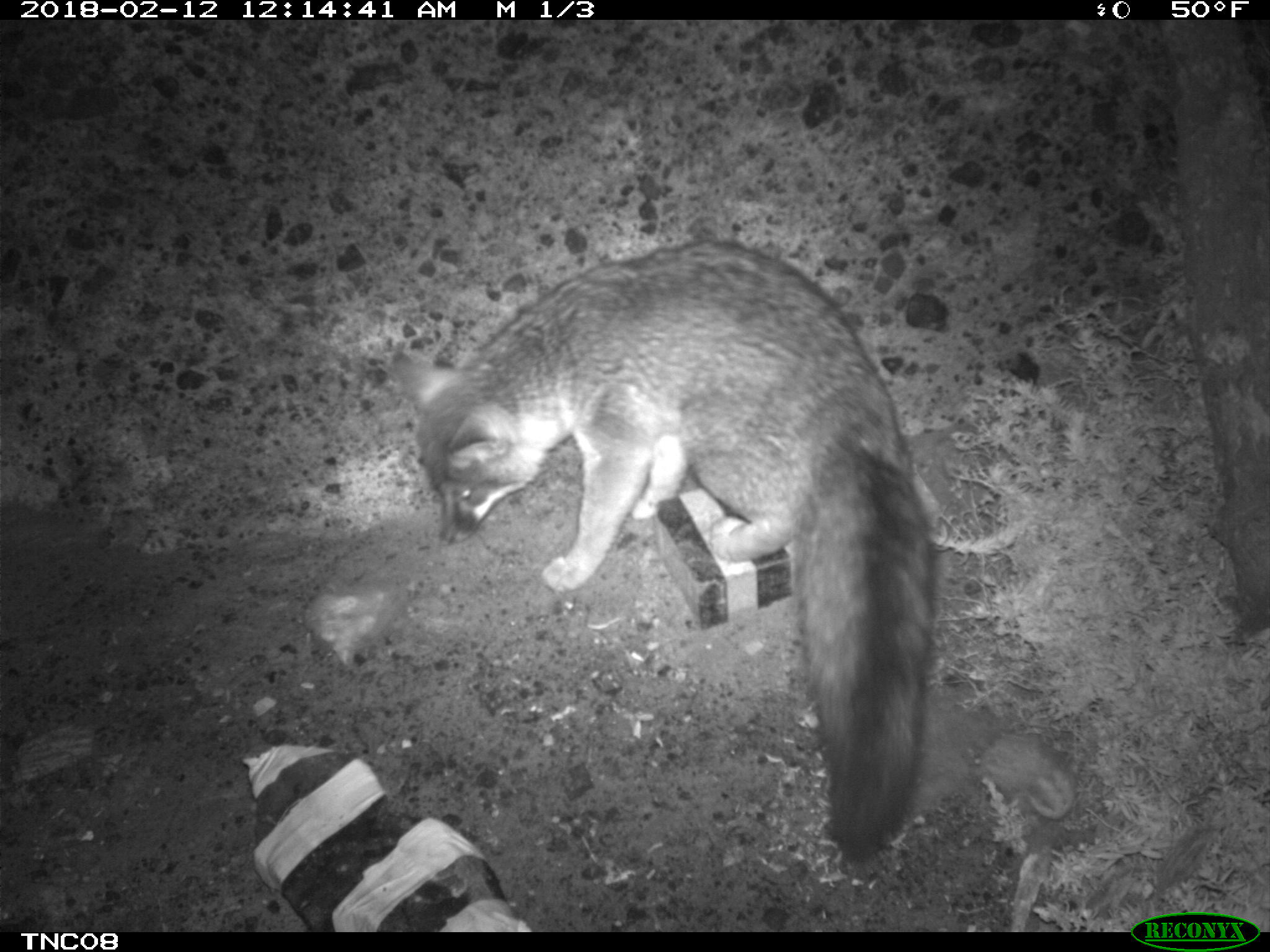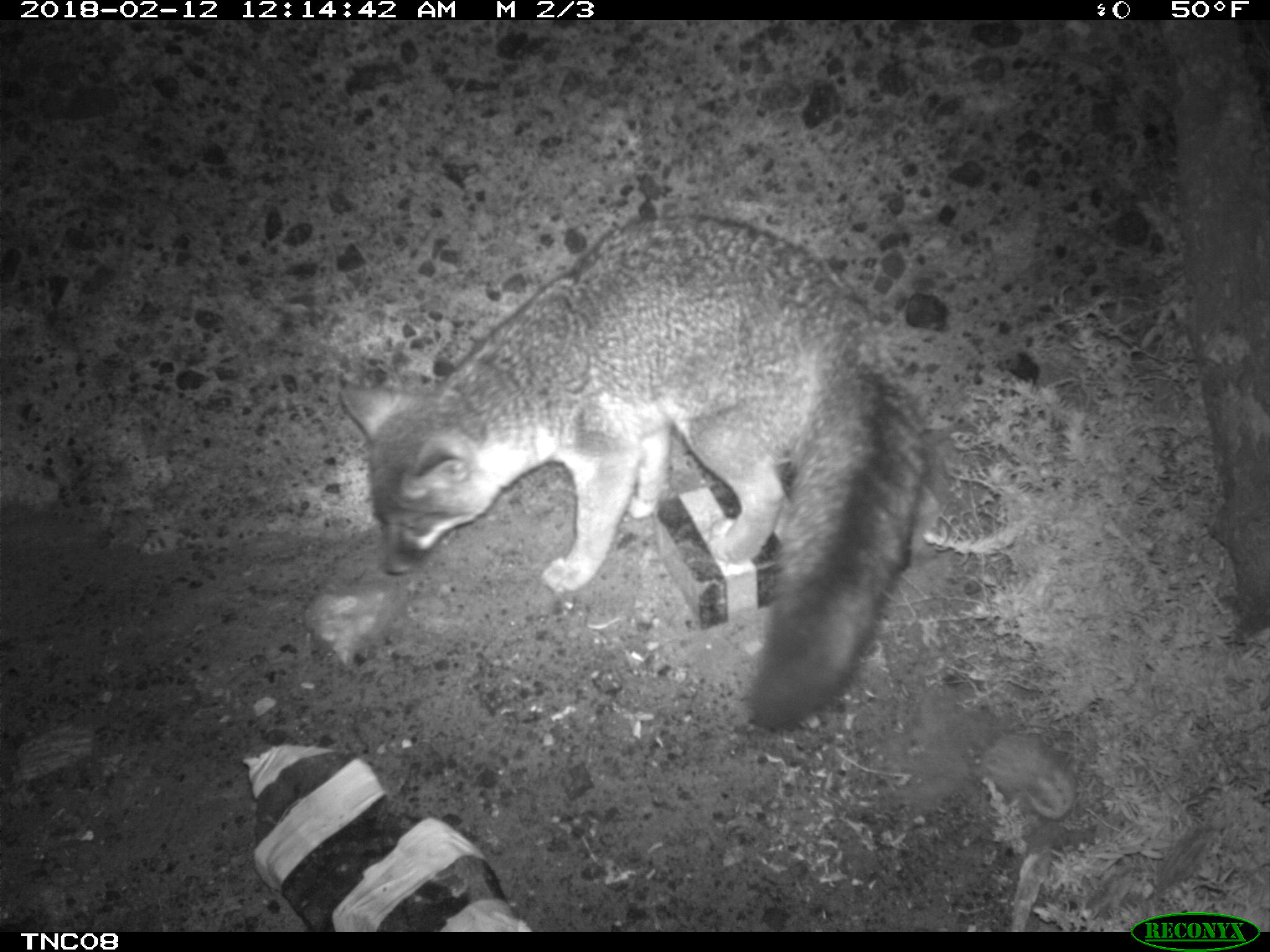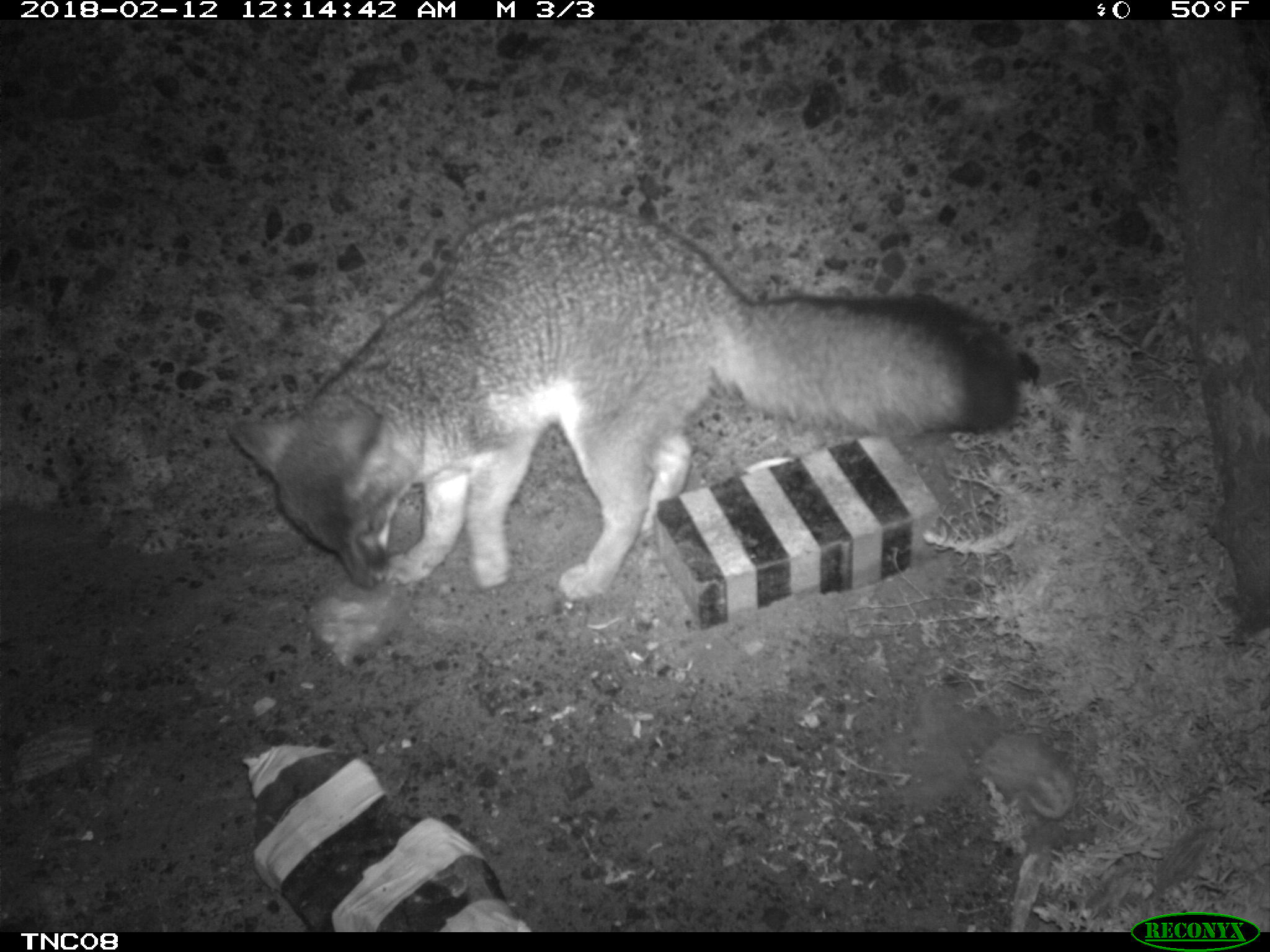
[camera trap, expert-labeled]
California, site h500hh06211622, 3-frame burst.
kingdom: Animalia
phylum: Chordata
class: Mammalia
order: Carnivora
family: Canidae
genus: Urocyon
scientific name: Urocyon littoralis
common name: island fox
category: fox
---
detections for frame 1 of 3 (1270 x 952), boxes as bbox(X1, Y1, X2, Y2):
fox: bbox(386, 237, 930, 865)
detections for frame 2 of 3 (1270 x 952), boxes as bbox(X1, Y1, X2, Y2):
fox: bbox(335, 211, 928, 734)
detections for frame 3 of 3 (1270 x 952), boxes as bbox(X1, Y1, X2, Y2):
fox: bbox(229, 203, 1021, 599)